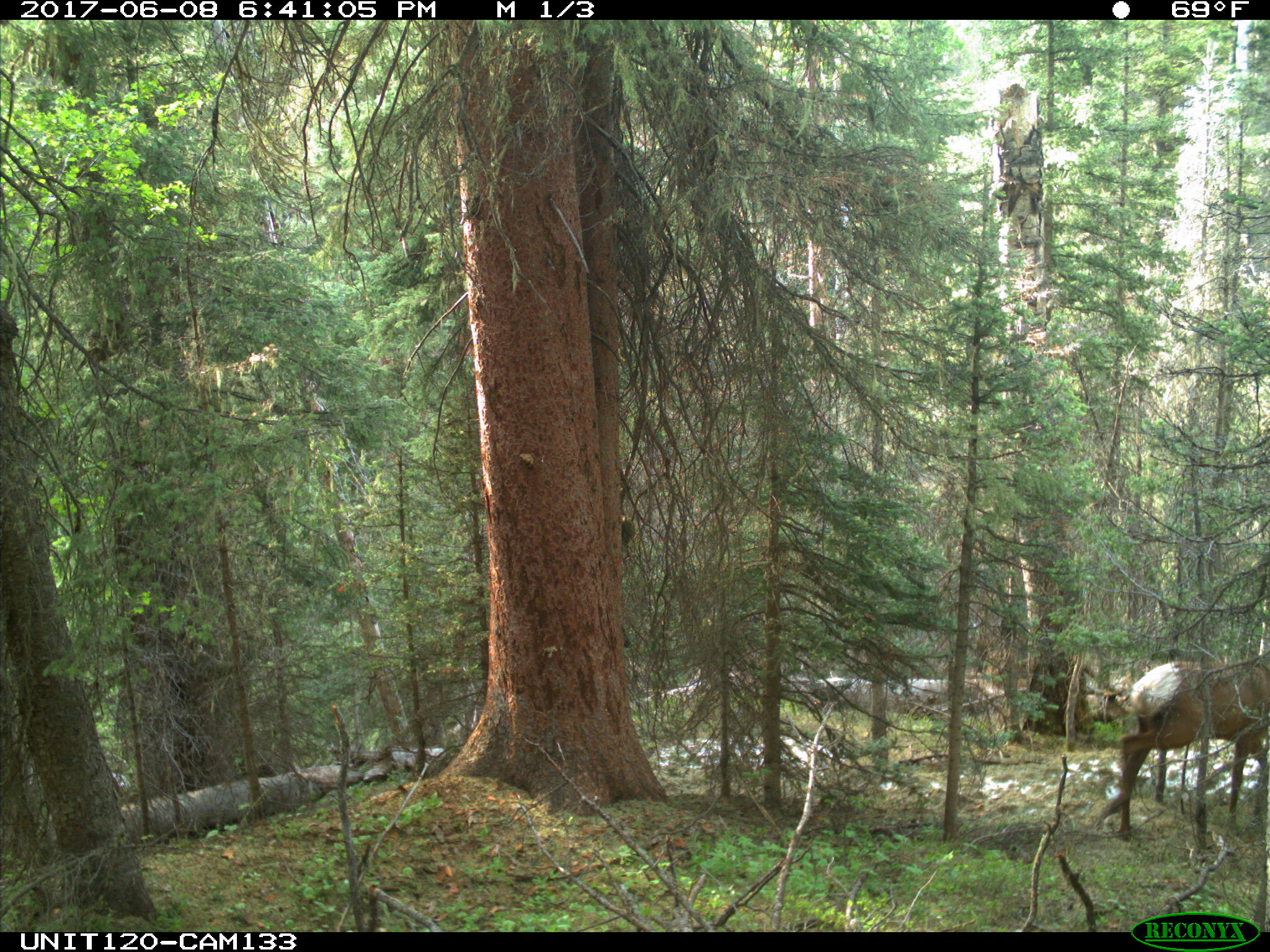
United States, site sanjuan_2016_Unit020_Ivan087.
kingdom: Animalia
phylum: Chordata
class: Mammalia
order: Artiodactyla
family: Cervidae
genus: Cervus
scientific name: Cervus elaphus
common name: red deer